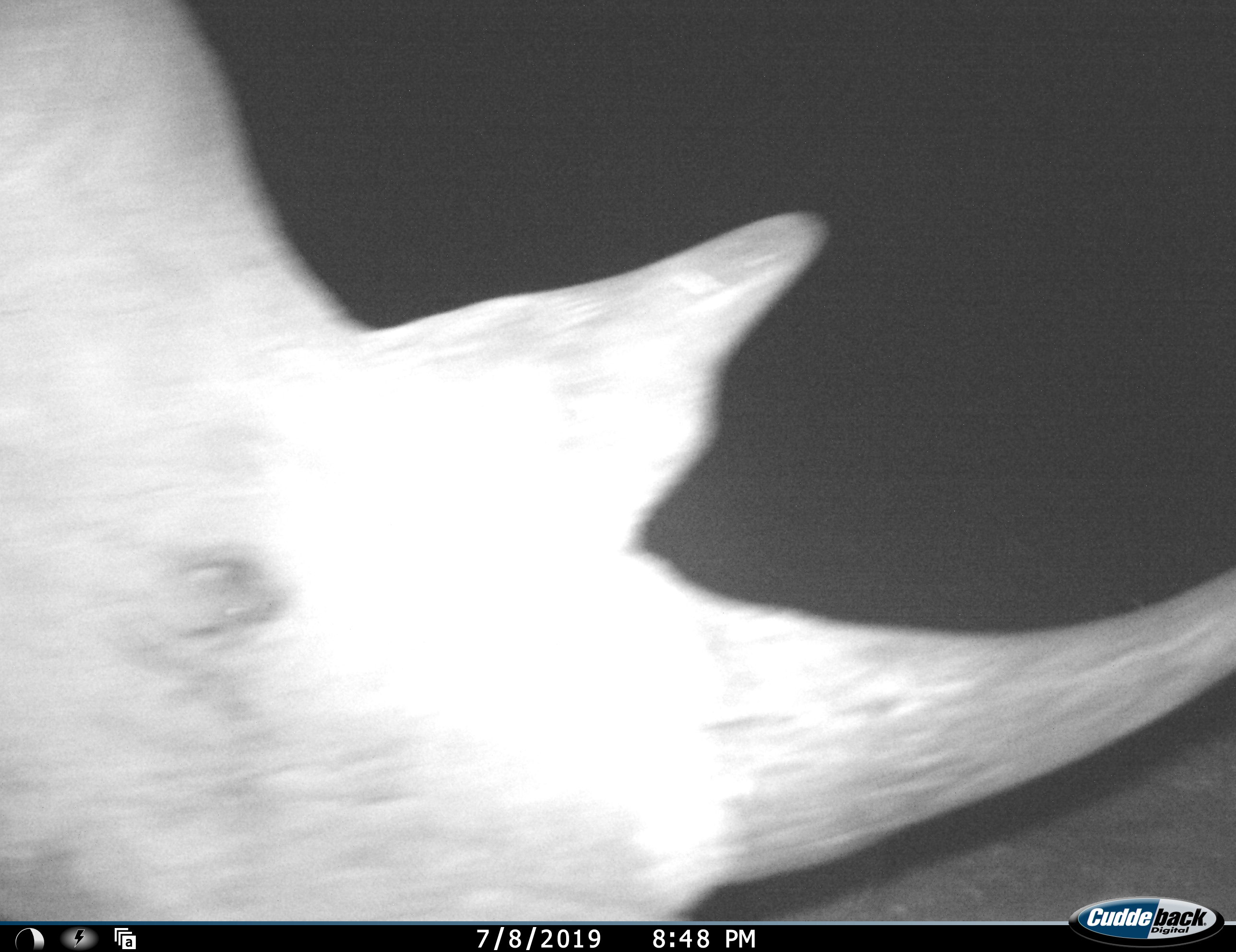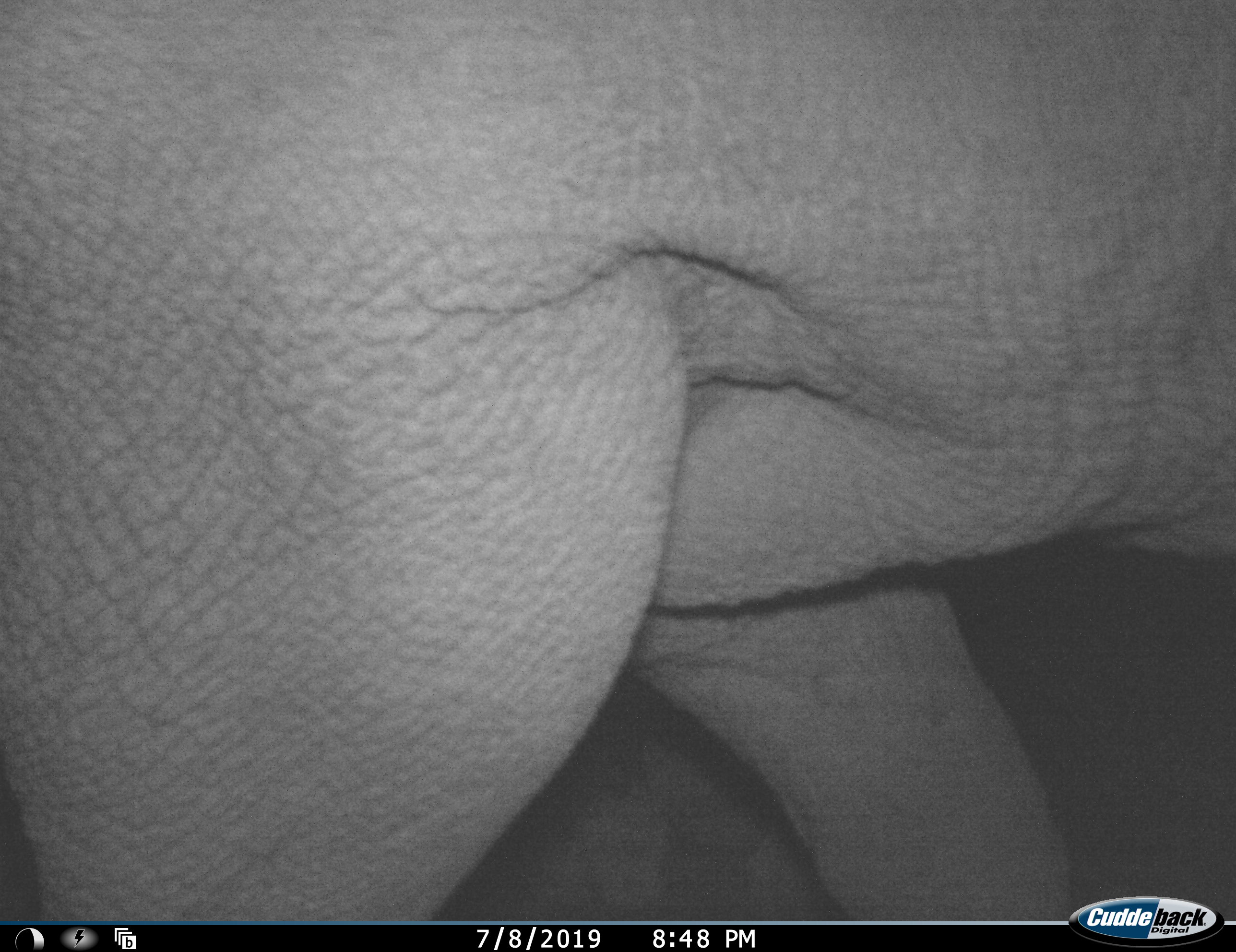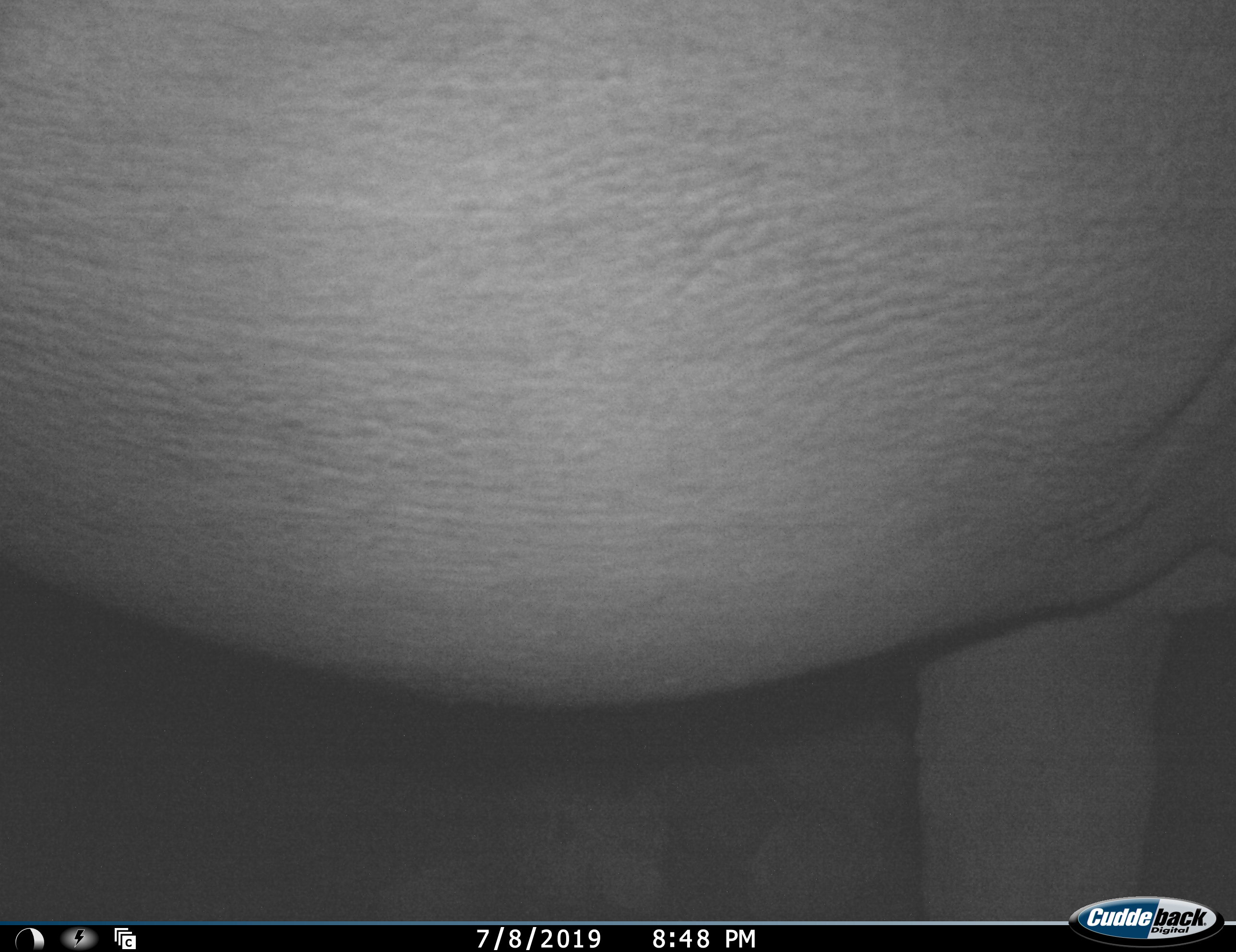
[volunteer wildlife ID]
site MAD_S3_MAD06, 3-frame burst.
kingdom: Animalia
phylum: Chordata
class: Mammalia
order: Perissodactyla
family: Rhinocerotidae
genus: Ceratotherium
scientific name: Ceratotherium simum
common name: white rhinoceros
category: rhinoceroswhite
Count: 1.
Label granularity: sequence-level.